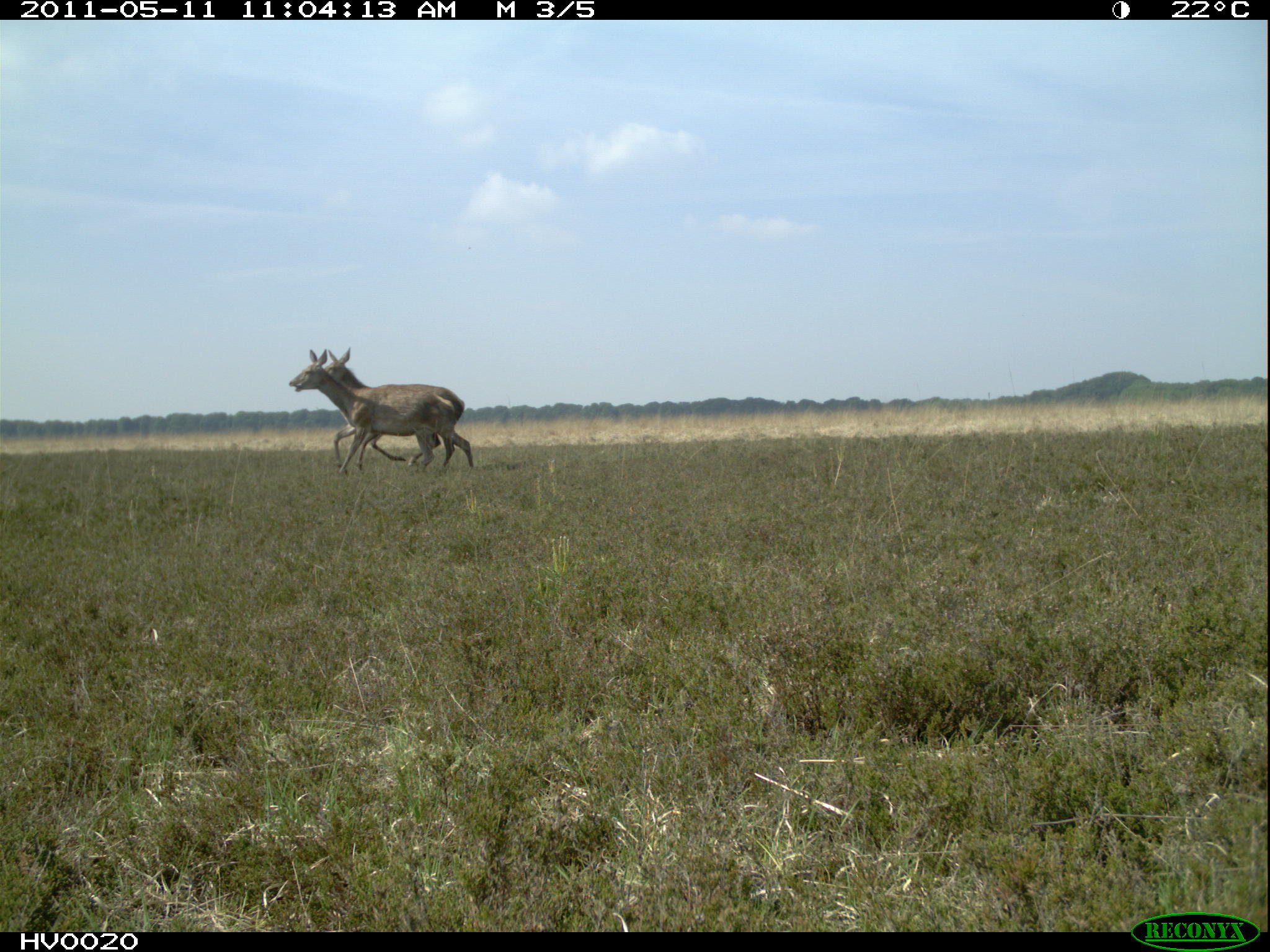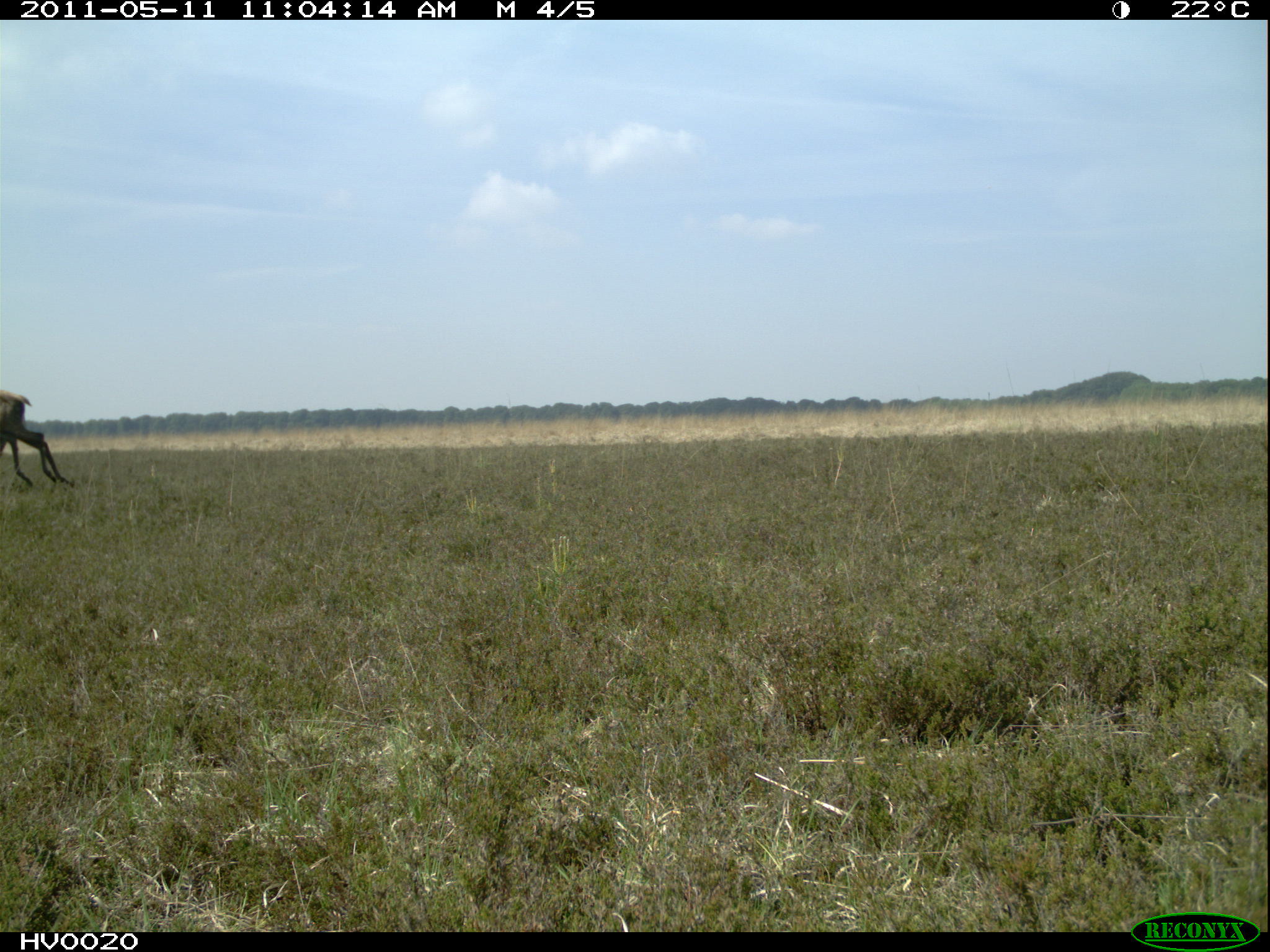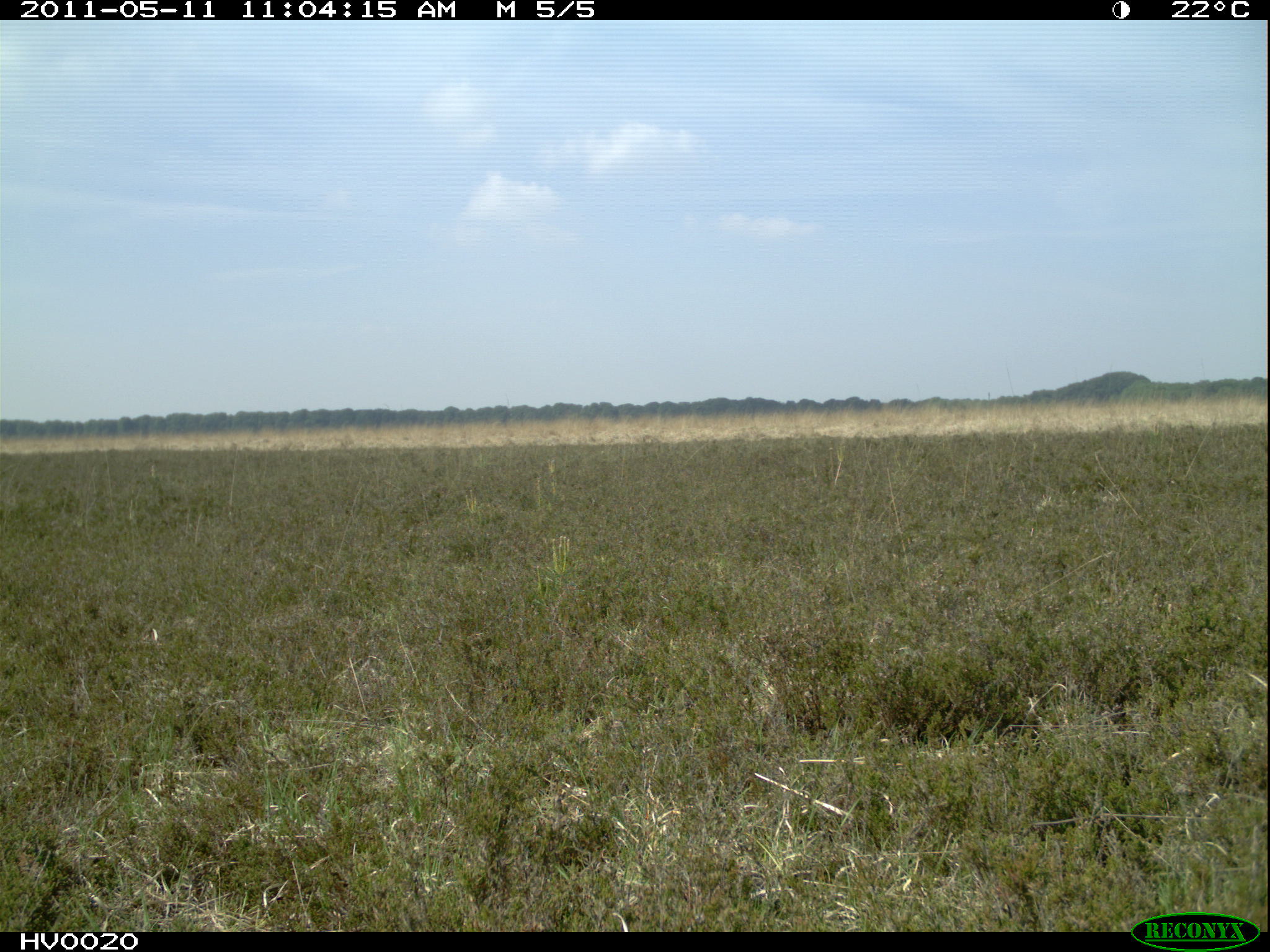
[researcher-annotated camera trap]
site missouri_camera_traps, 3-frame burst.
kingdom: Animalia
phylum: Chordata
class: Mammalia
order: Artiodactyla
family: Cervidae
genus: Cervus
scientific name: Cervus elaphus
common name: red deer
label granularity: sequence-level